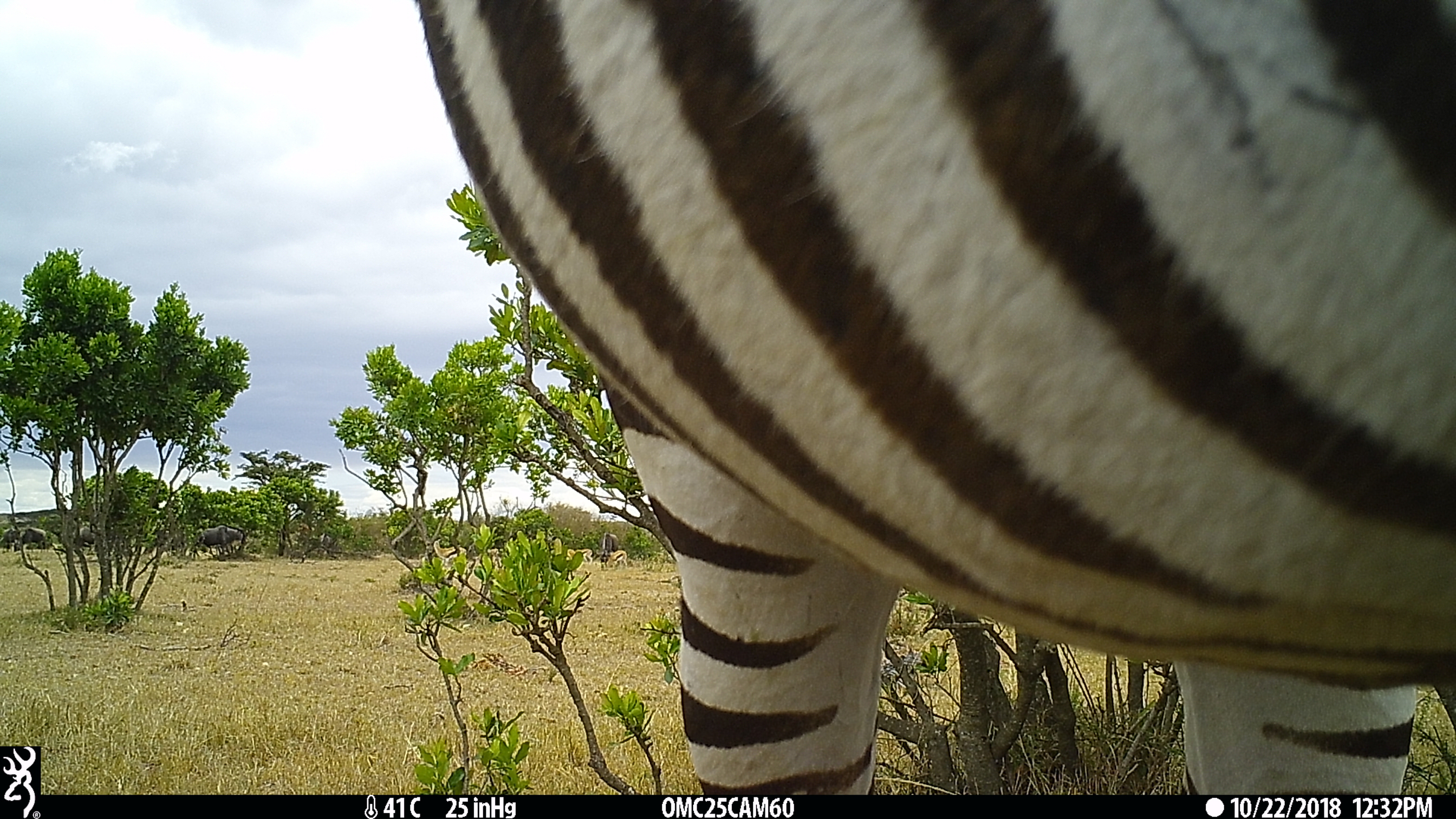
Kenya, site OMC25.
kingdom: Animalia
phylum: Chordata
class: Mammalia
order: Artiodactyla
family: Bovidae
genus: Connochaetes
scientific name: Connochaetes taurinus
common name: blue wildebeest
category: wildebeest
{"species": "wildebeest (blue wildebeest) (Connochaetes taurinus)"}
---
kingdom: Animalia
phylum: Chordata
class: Mammalia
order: Perissodactyla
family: Equidae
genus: Equus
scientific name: Equus quagga burchellii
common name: burchell's zebra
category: zebra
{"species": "zebra (burchell's zebra) (Equus quagga burchellii)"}